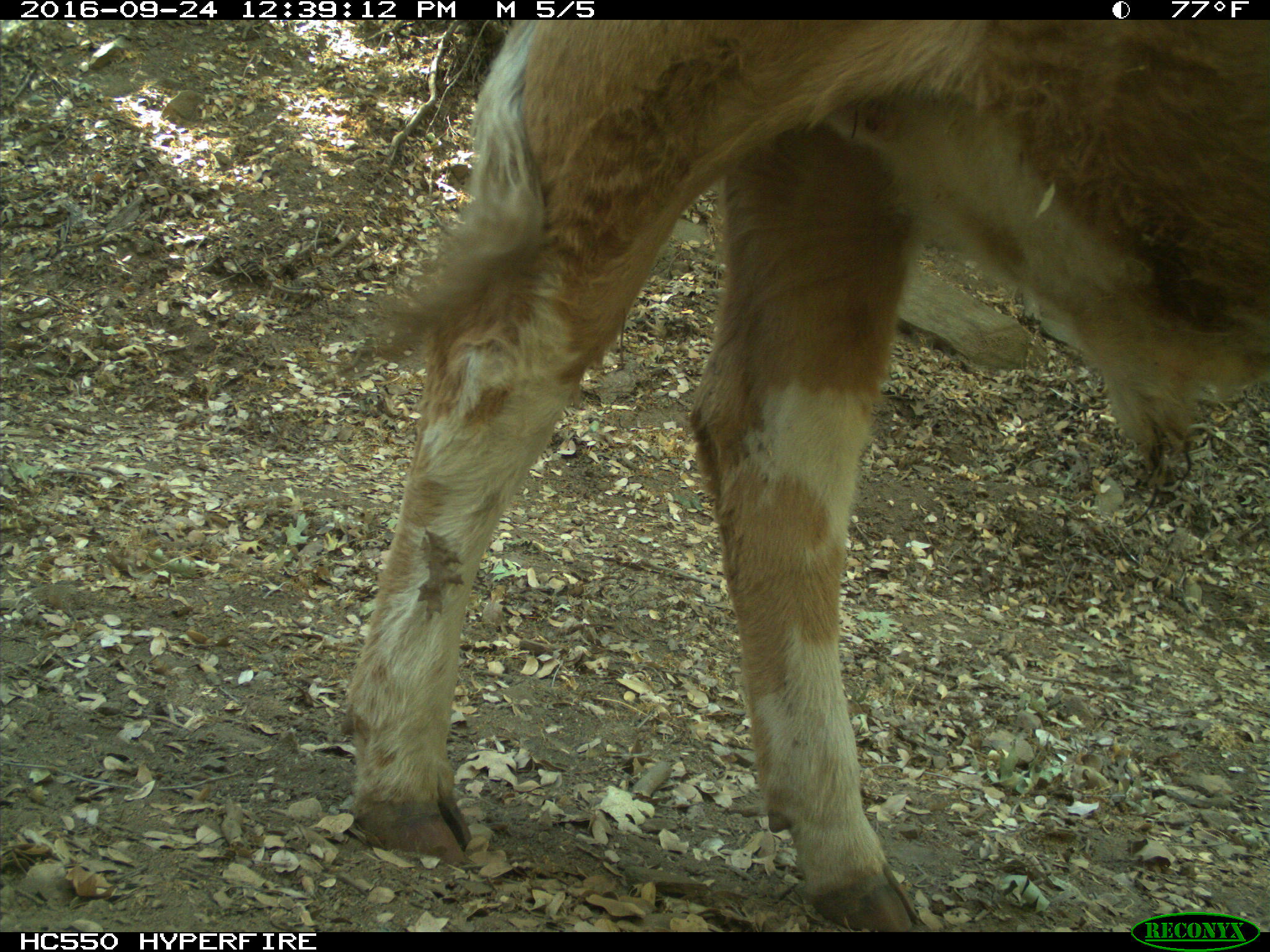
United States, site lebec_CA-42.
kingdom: Animalia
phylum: Chordata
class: Mammalia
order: Artiodactyla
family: Bovidae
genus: Bos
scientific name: Bos taurus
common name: domestic cow